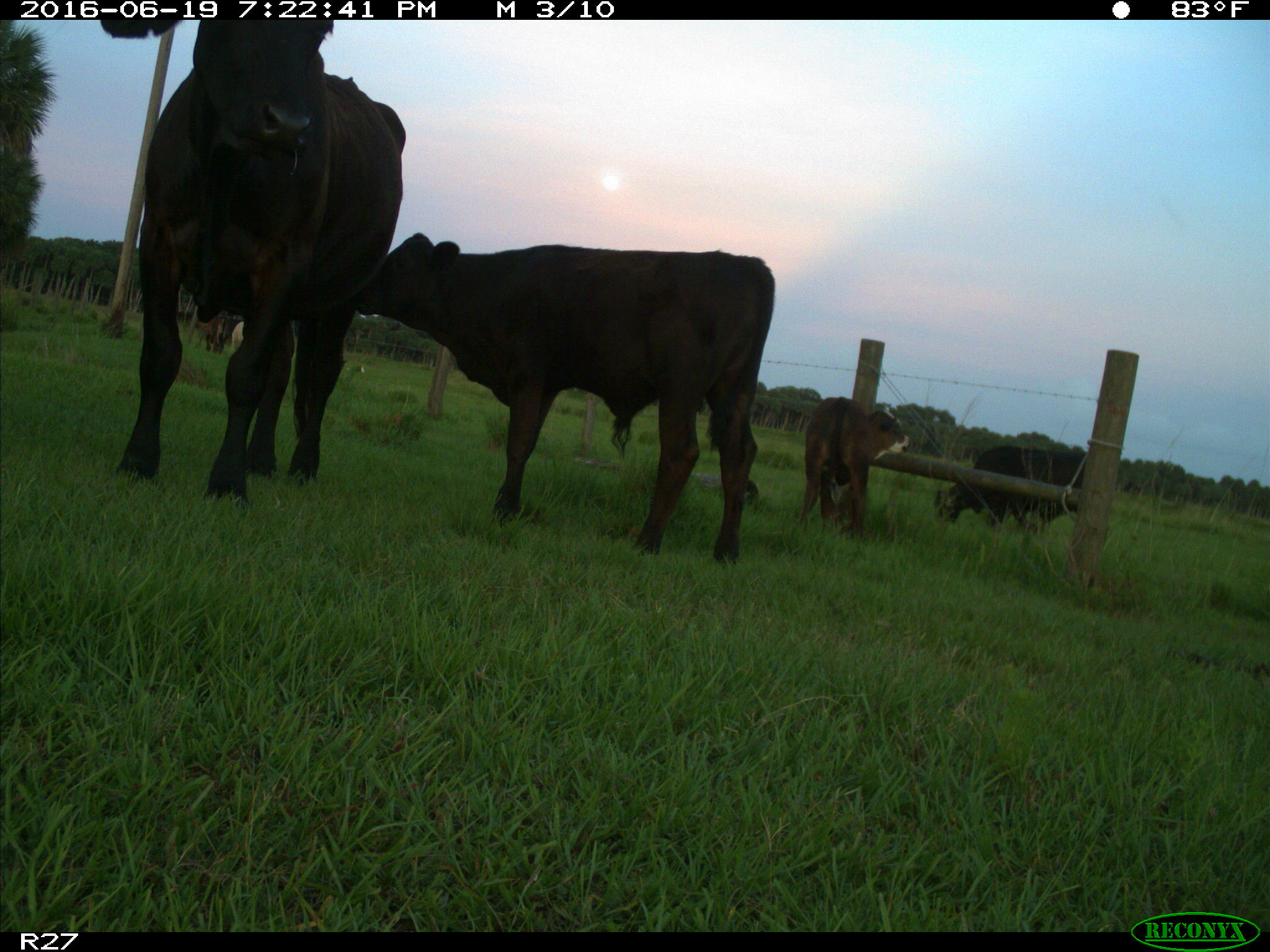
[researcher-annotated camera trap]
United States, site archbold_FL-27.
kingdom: Animalia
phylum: Chordata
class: Mammalia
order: Artiodactyla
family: Bovidae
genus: Bos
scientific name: Bos taurus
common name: domestic cow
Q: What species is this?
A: Bos taurus (domestic cow).